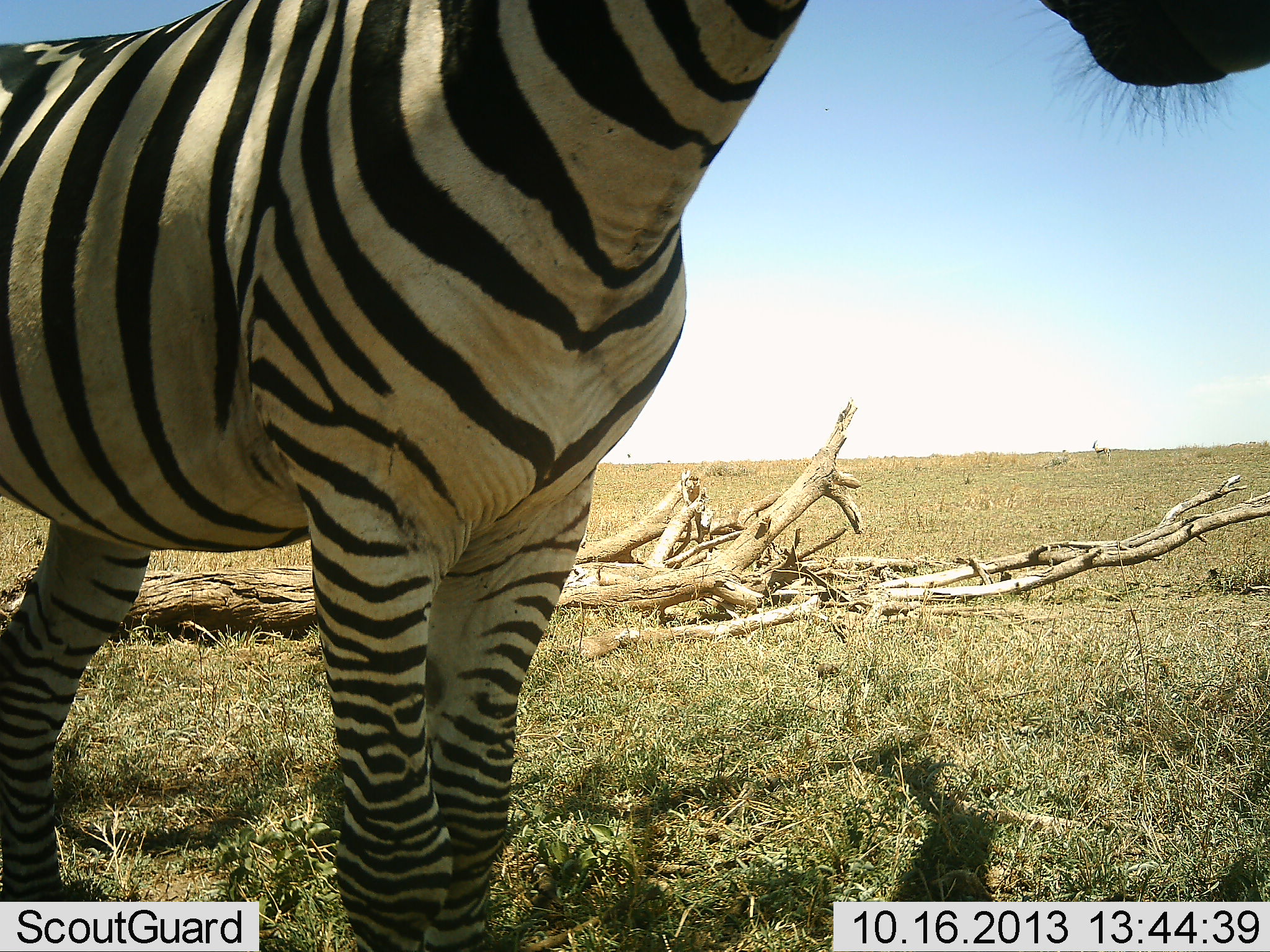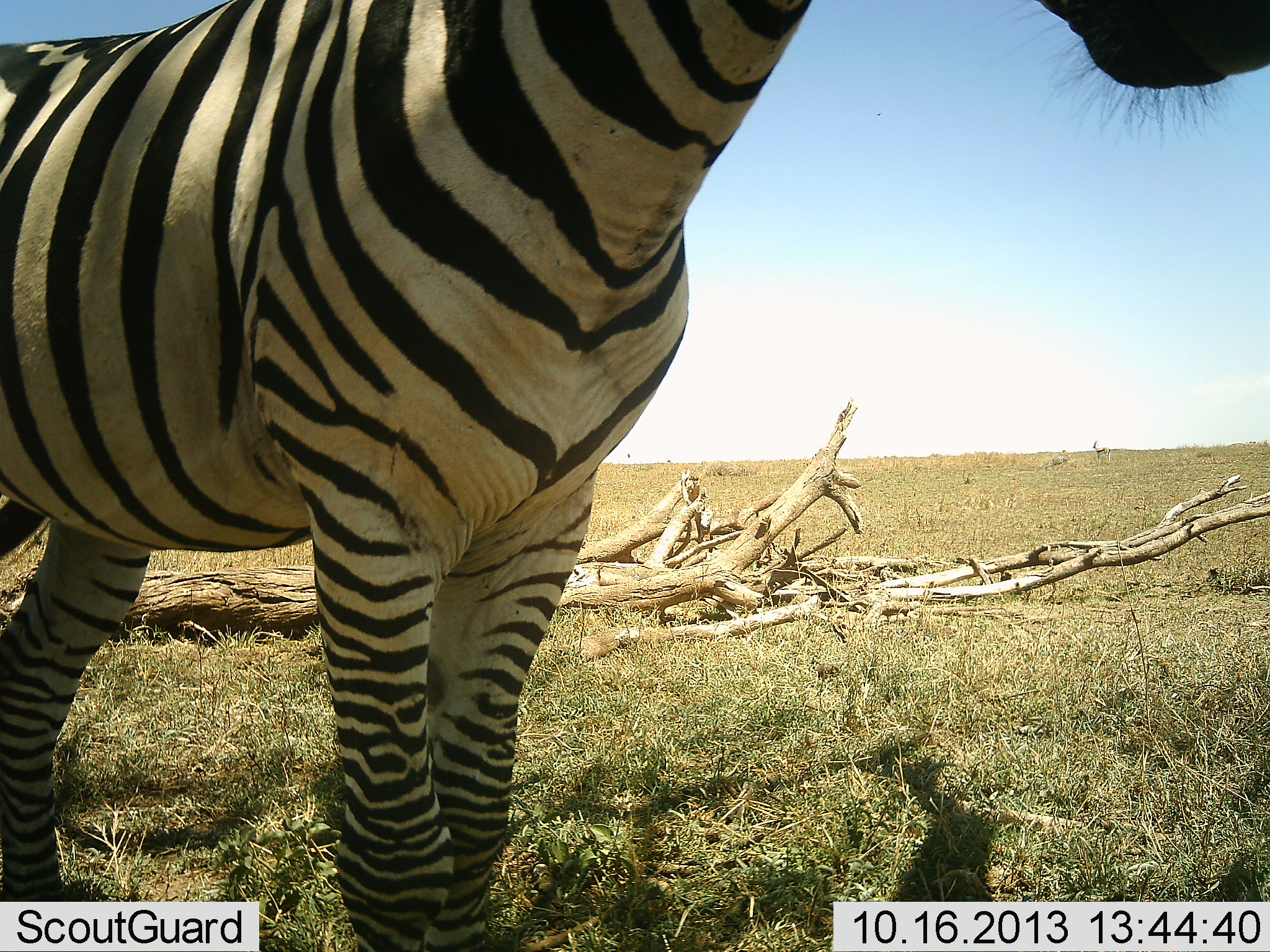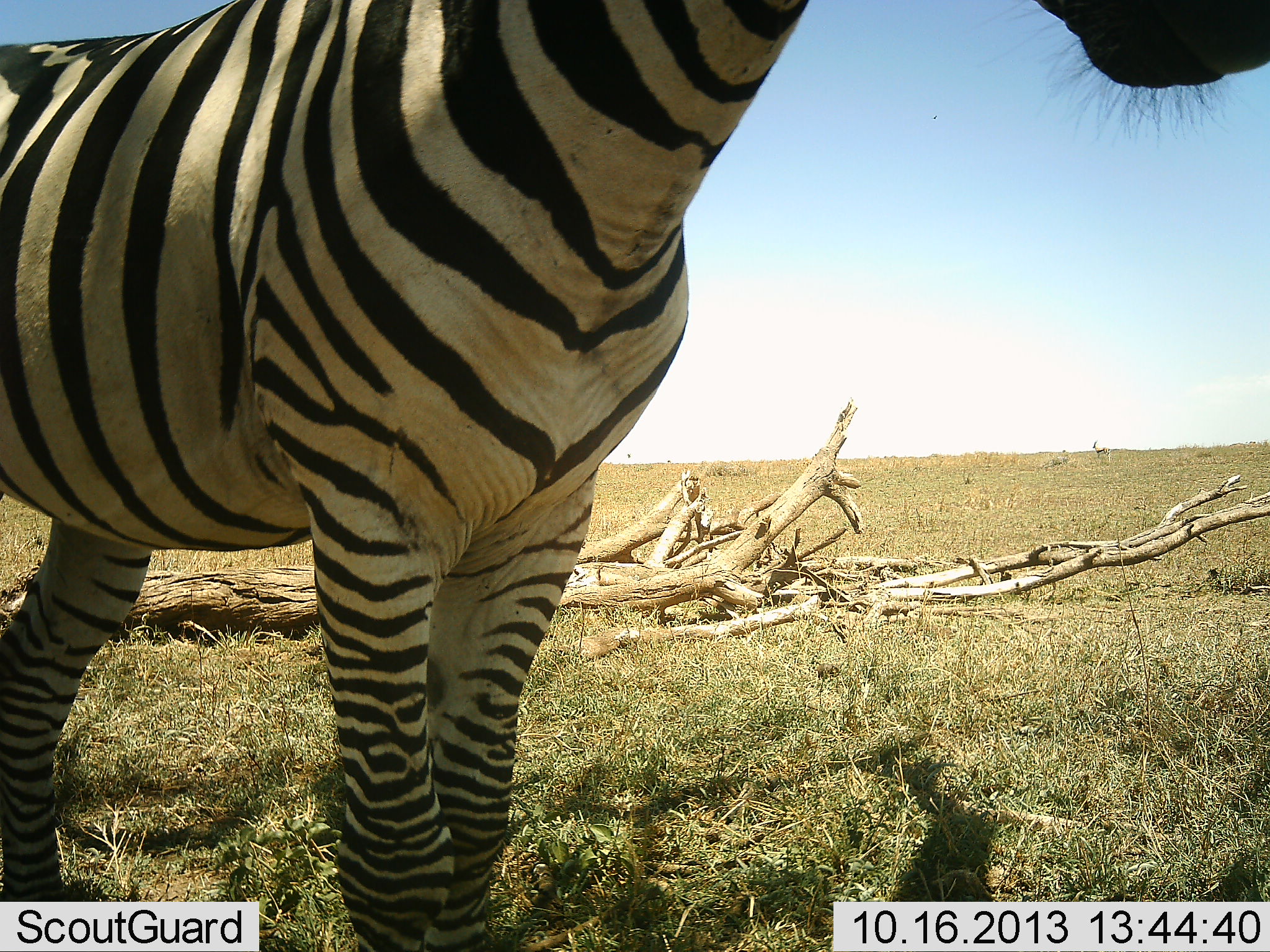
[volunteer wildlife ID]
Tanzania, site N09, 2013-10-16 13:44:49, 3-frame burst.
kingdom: Animalia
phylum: Chordata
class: Mammalia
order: Perissodactyla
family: Equidae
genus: Equus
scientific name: Equus quagga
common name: plains zebra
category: zebra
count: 1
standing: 100%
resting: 0%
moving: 0%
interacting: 0%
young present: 0%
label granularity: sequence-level